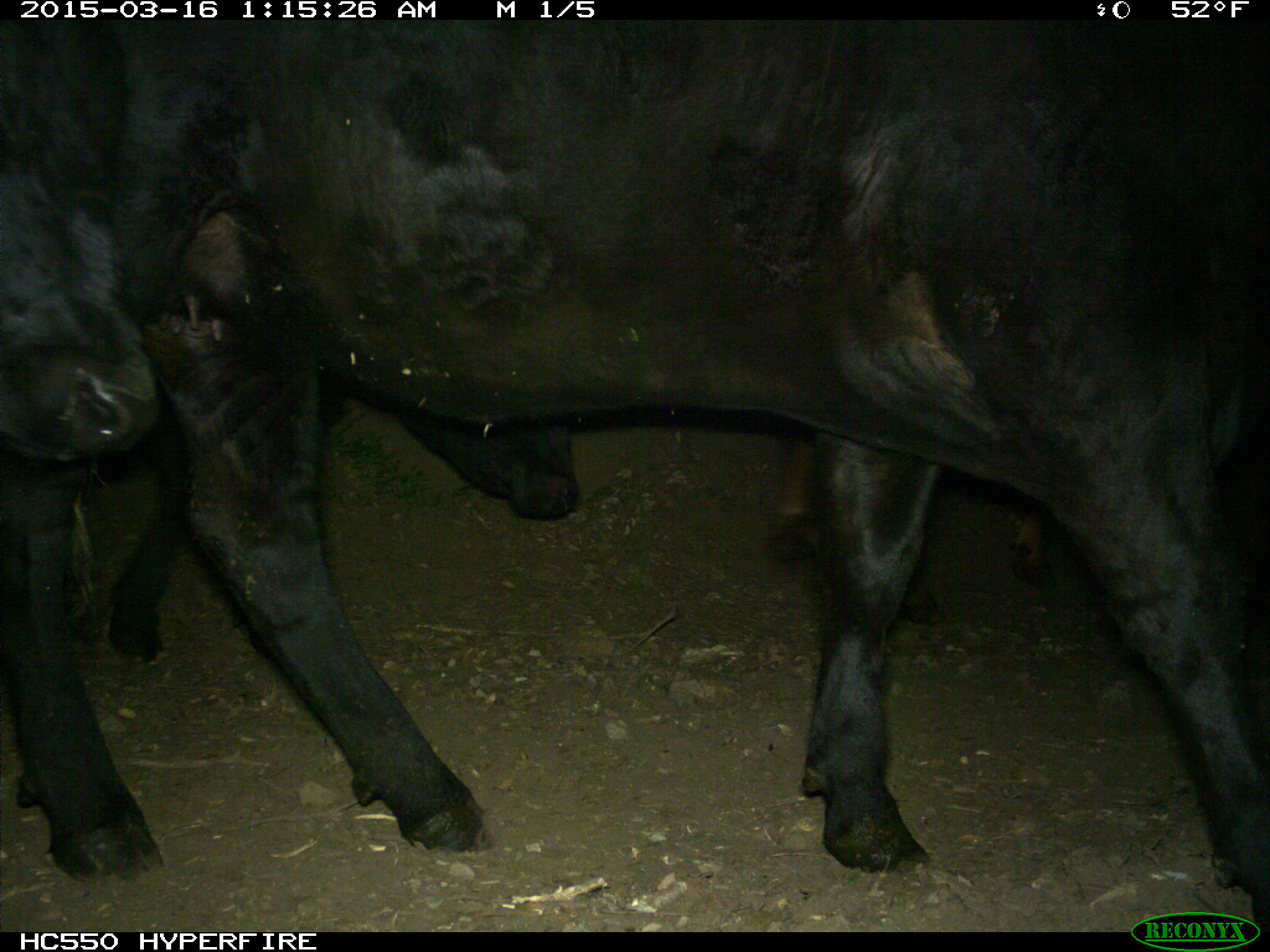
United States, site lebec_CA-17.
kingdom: Animalia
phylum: Chordata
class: Mammalia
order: Artiodactyla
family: Bovidae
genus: Bos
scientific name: Bos taurus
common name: domestic cow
Bos taurus (domestic cow).